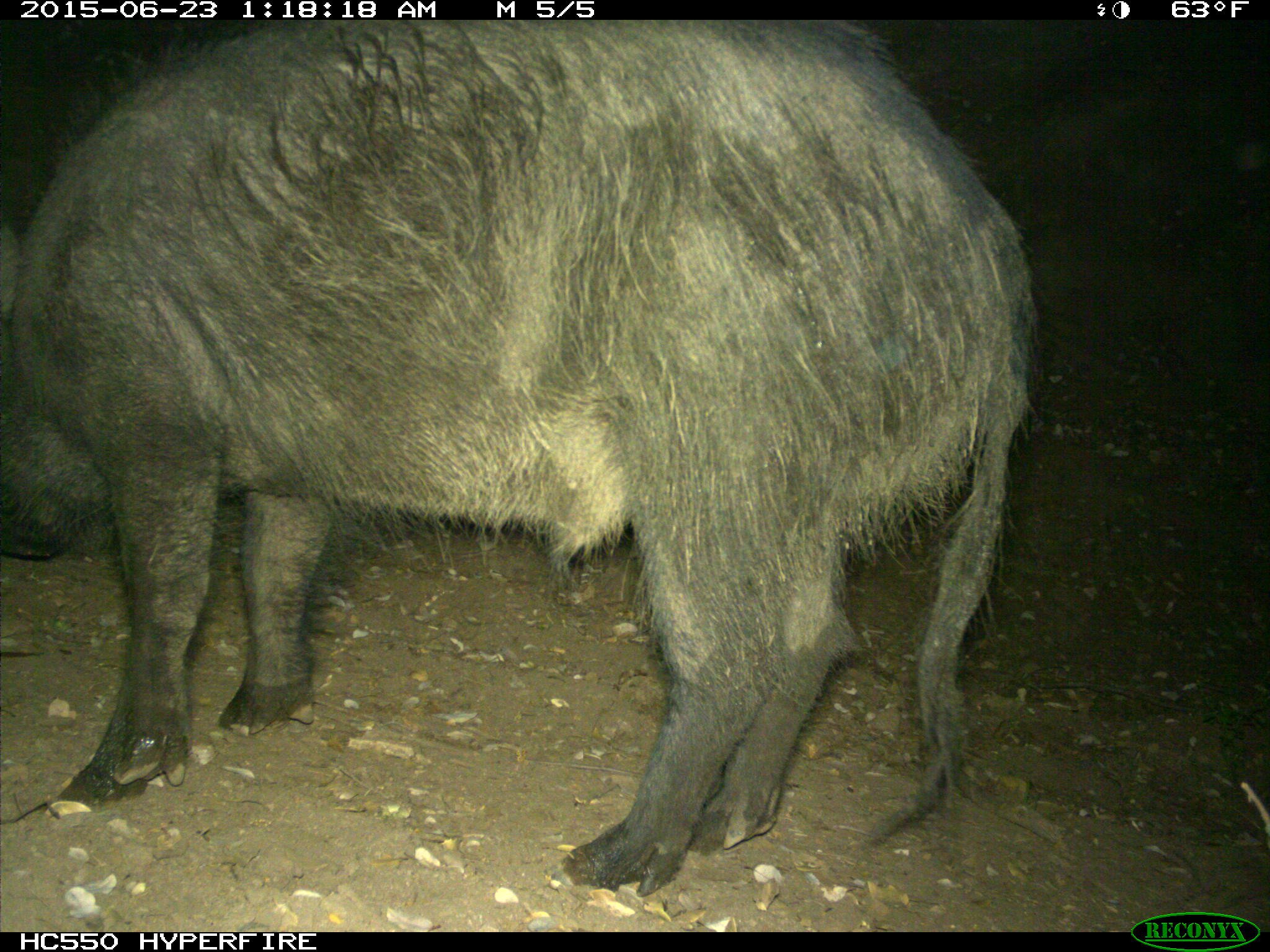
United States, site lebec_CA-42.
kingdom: Animalia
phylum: Chordata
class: Mammalia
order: Artiodactyla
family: Suidae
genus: Sus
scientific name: Sus scrofa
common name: wild boar